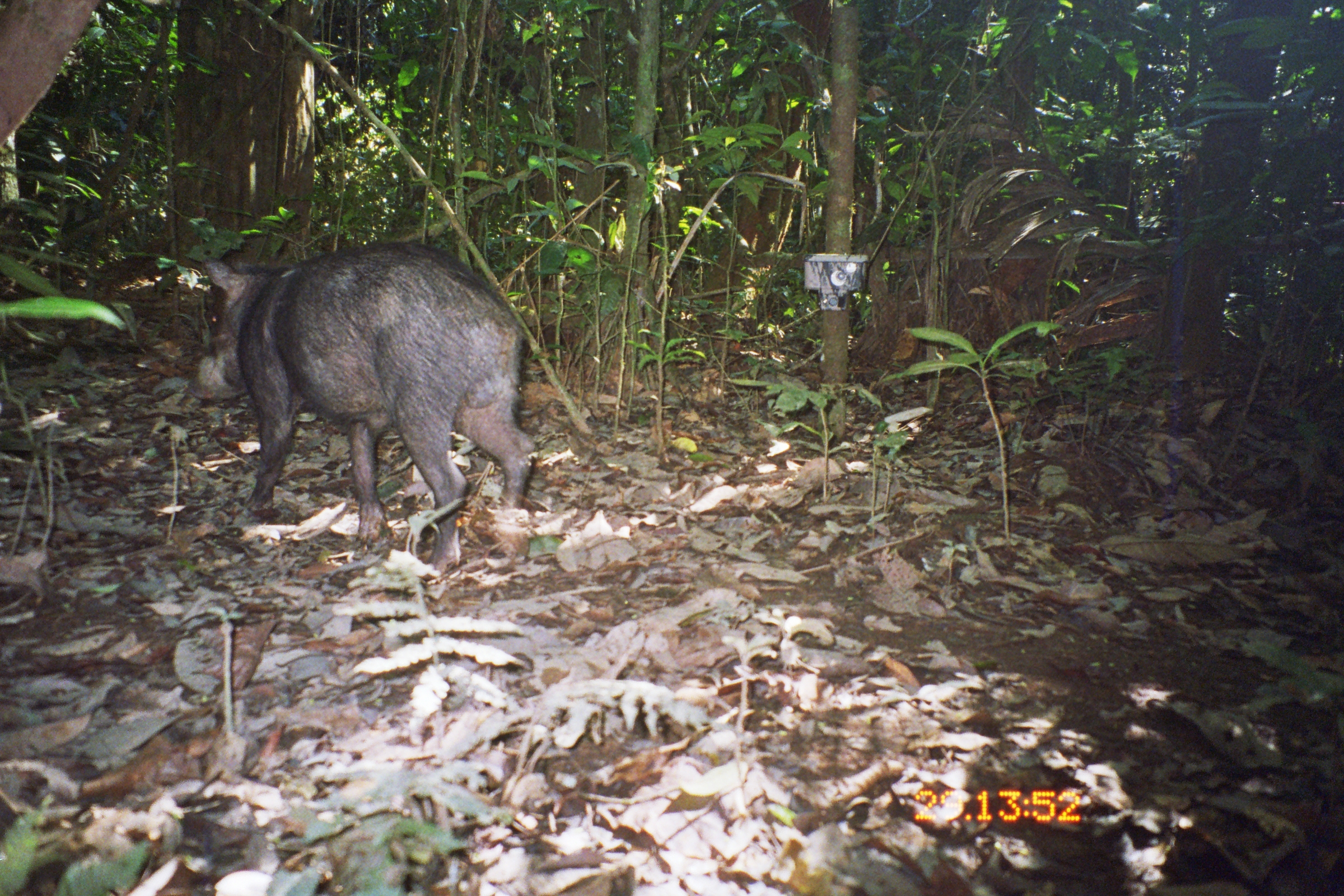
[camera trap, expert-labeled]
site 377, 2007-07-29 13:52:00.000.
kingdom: Animalia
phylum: Chordata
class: Mammalia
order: Artiodactyla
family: Tayassuidae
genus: Tayassu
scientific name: Tayassu pecari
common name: white-lipped peccary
Tayassu pecari (white-lipped peccary).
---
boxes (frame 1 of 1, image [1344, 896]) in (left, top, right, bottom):
tayassu pecari: (192, 241, 537, 580)